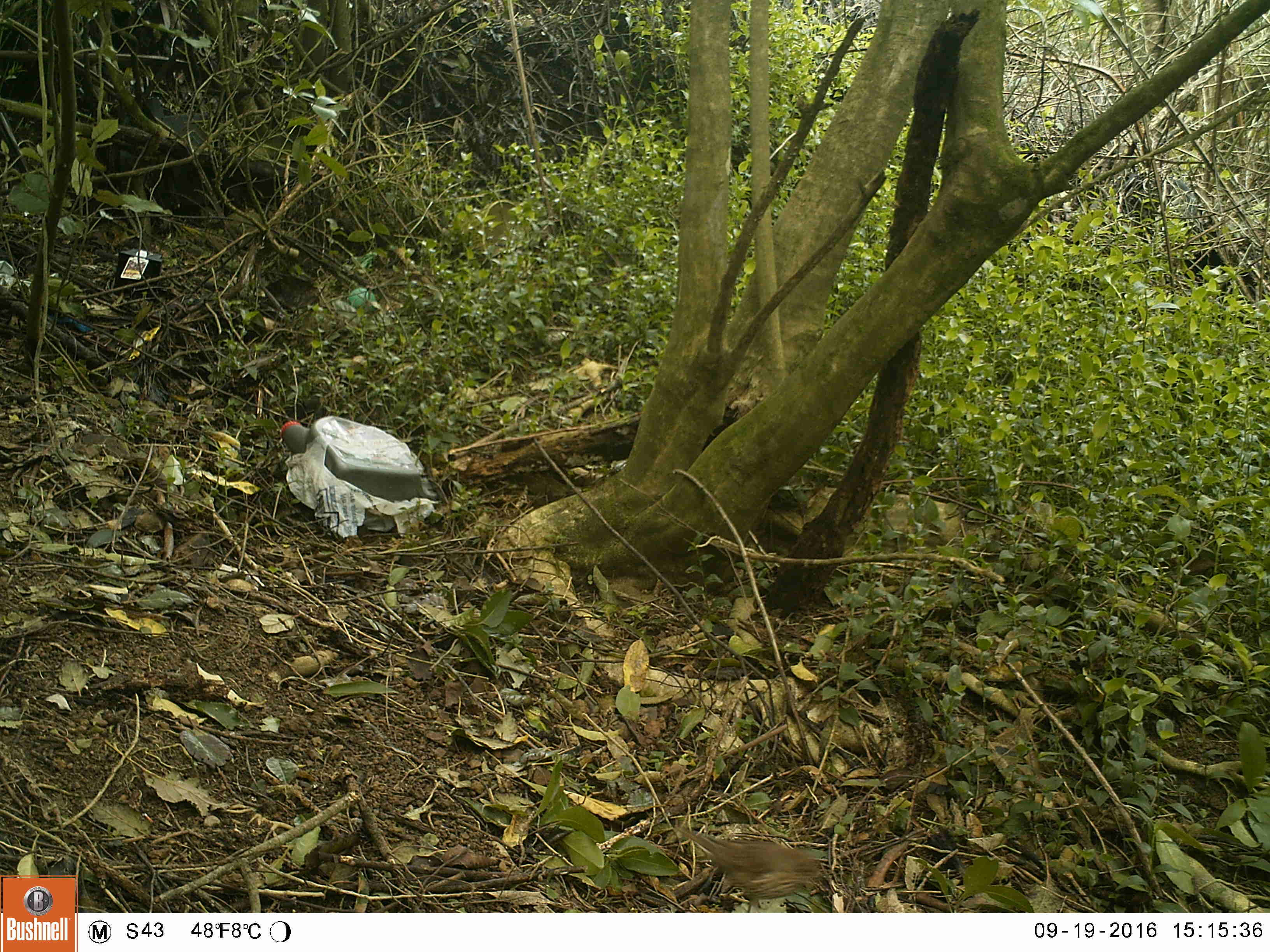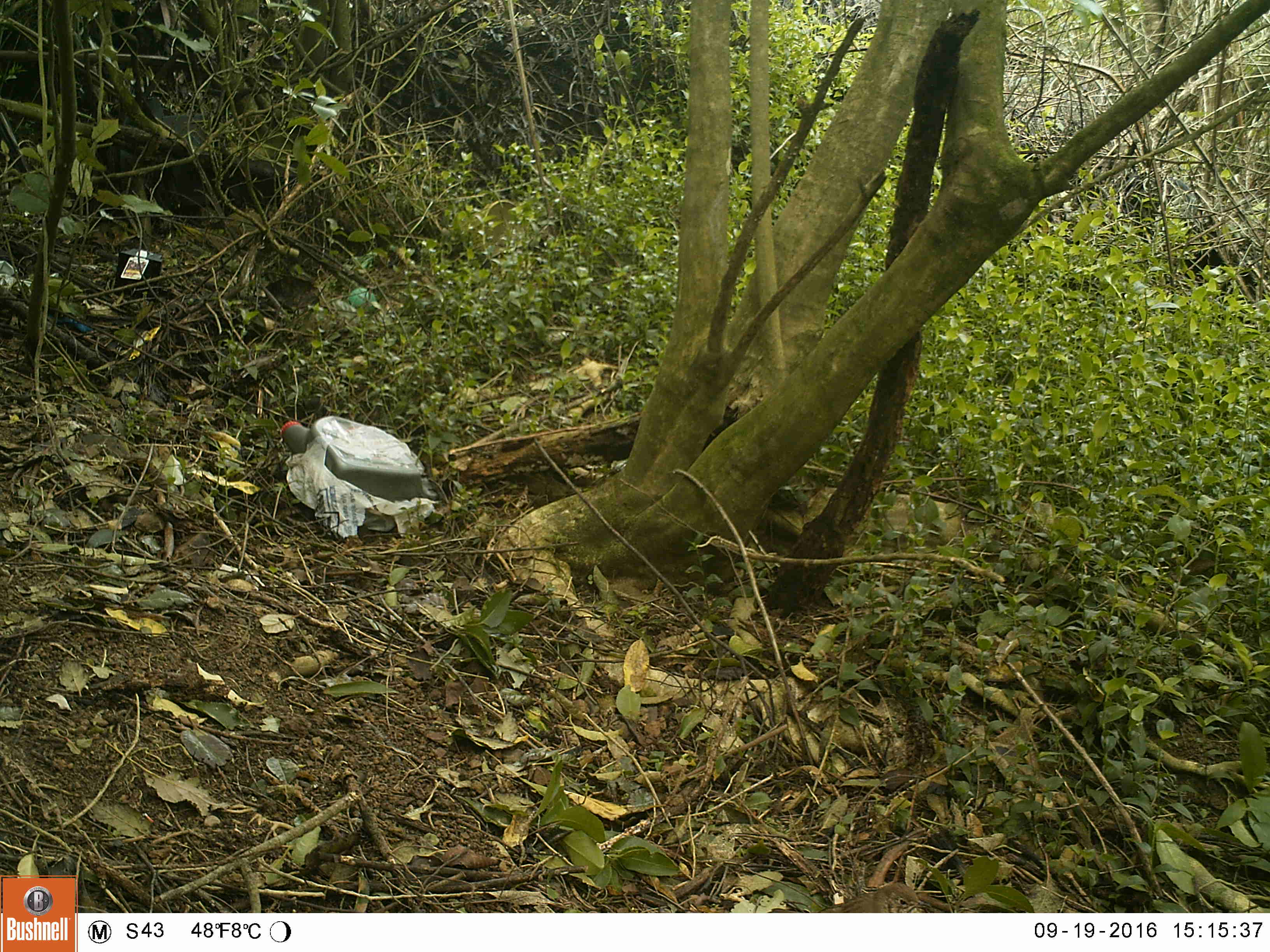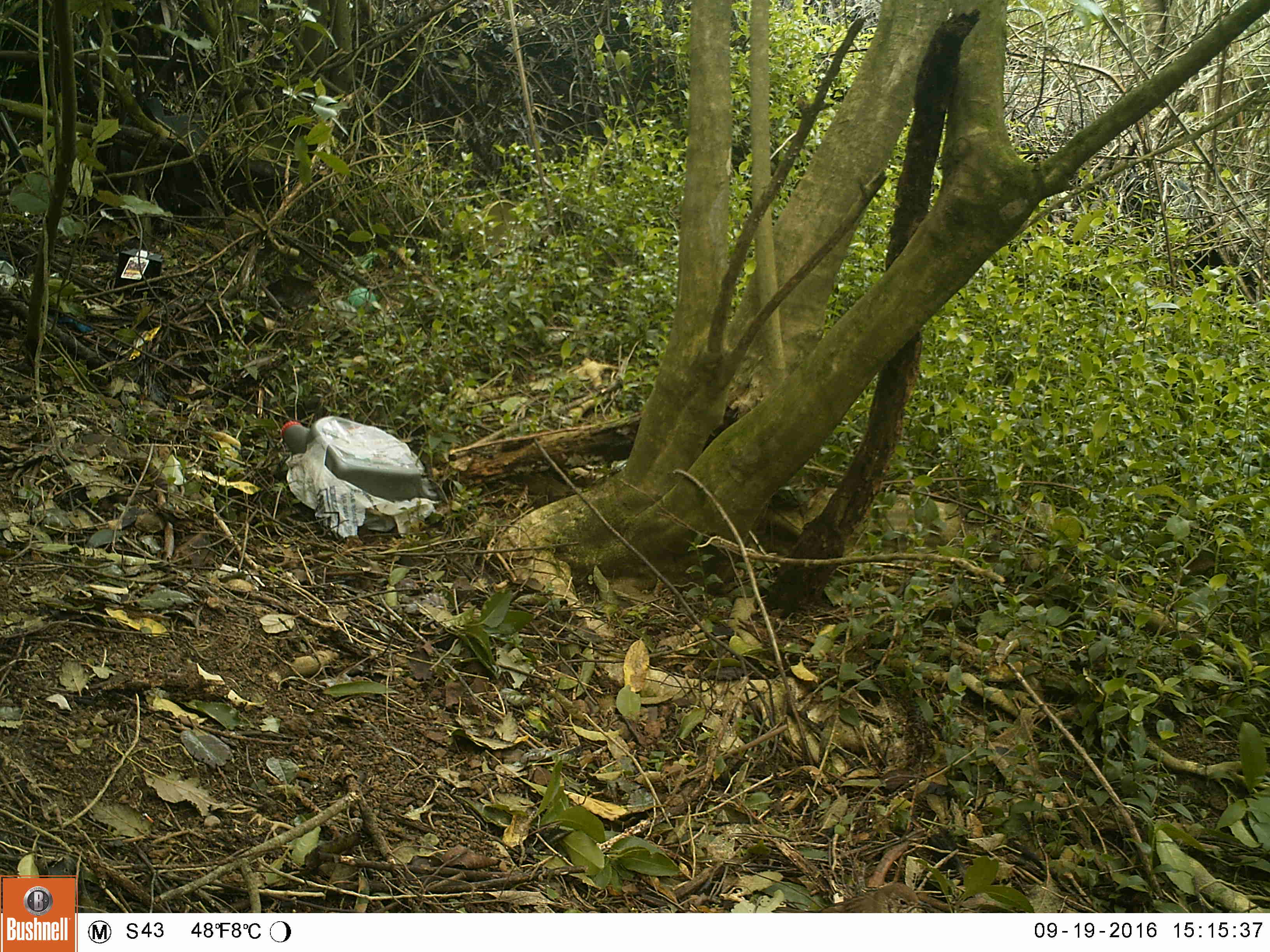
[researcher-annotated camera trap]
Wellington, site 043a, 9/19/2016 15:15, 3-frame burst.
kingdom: Animalia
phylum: Chordata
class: Aves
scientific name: Aves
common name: bird